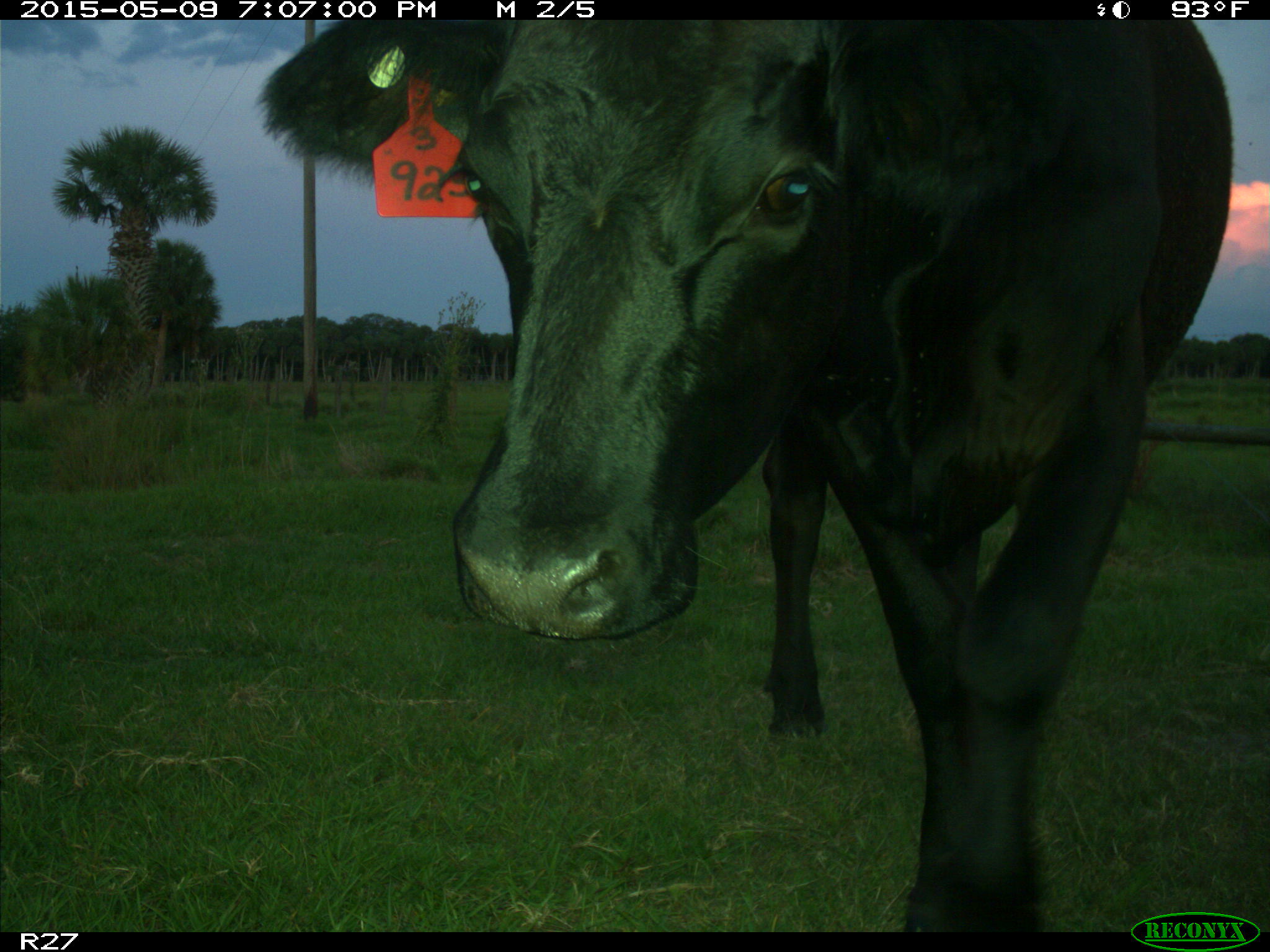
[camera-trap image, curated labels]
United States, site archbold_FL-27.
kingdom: Animalia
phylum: Chordata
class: Mammalia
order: Artiodactyla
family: Bovidae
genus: Bos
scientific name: Bos taurus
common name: domestic cow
Bos taurus (domestic cow).